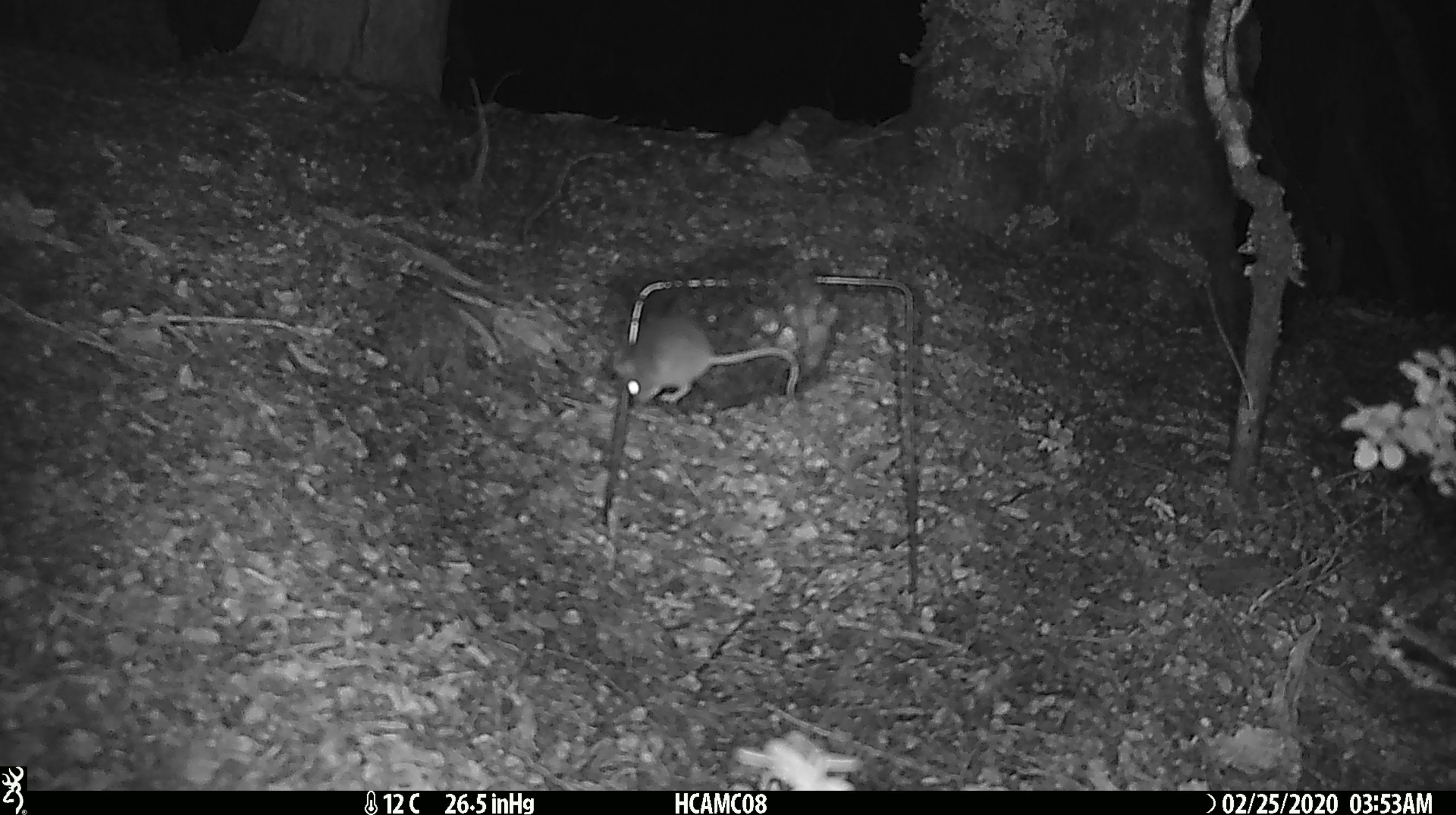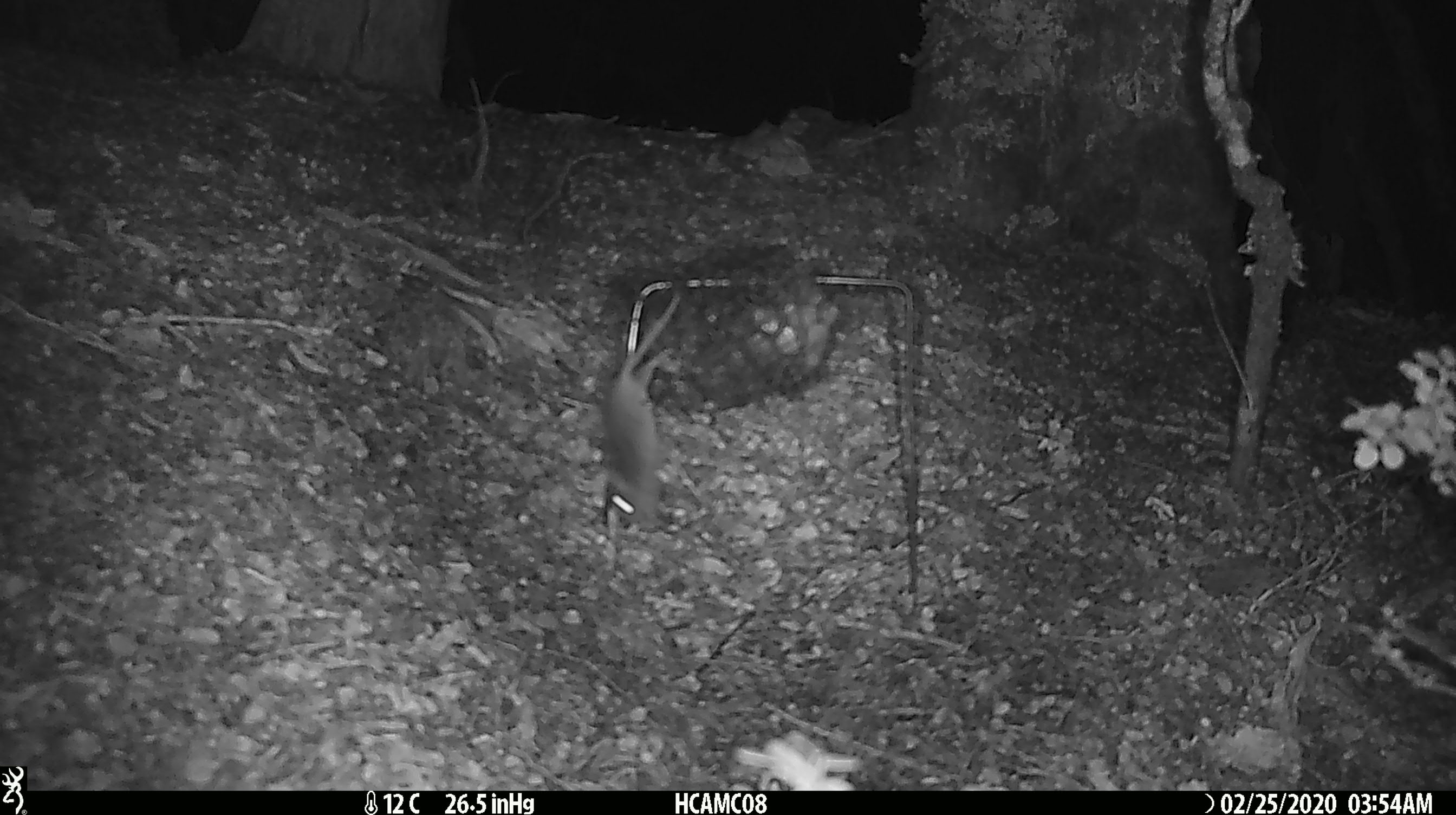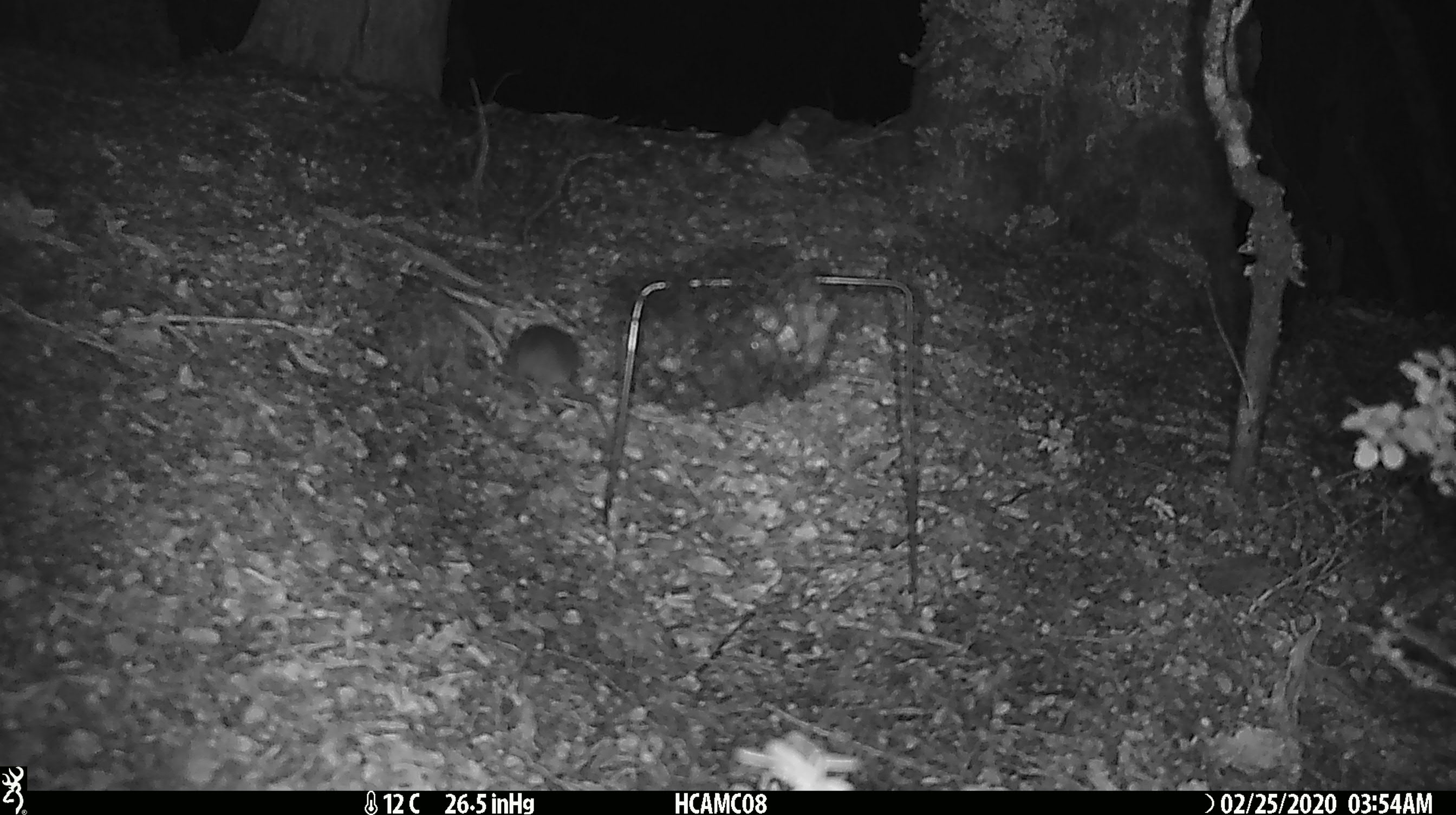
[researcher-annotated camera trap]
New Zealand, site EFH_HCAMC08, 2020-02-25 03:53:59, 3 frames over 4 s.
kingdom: Animalia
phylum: Chordata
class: Mammalia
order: Rodentia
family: Muridae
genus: Mus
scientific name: Mus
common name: mouse